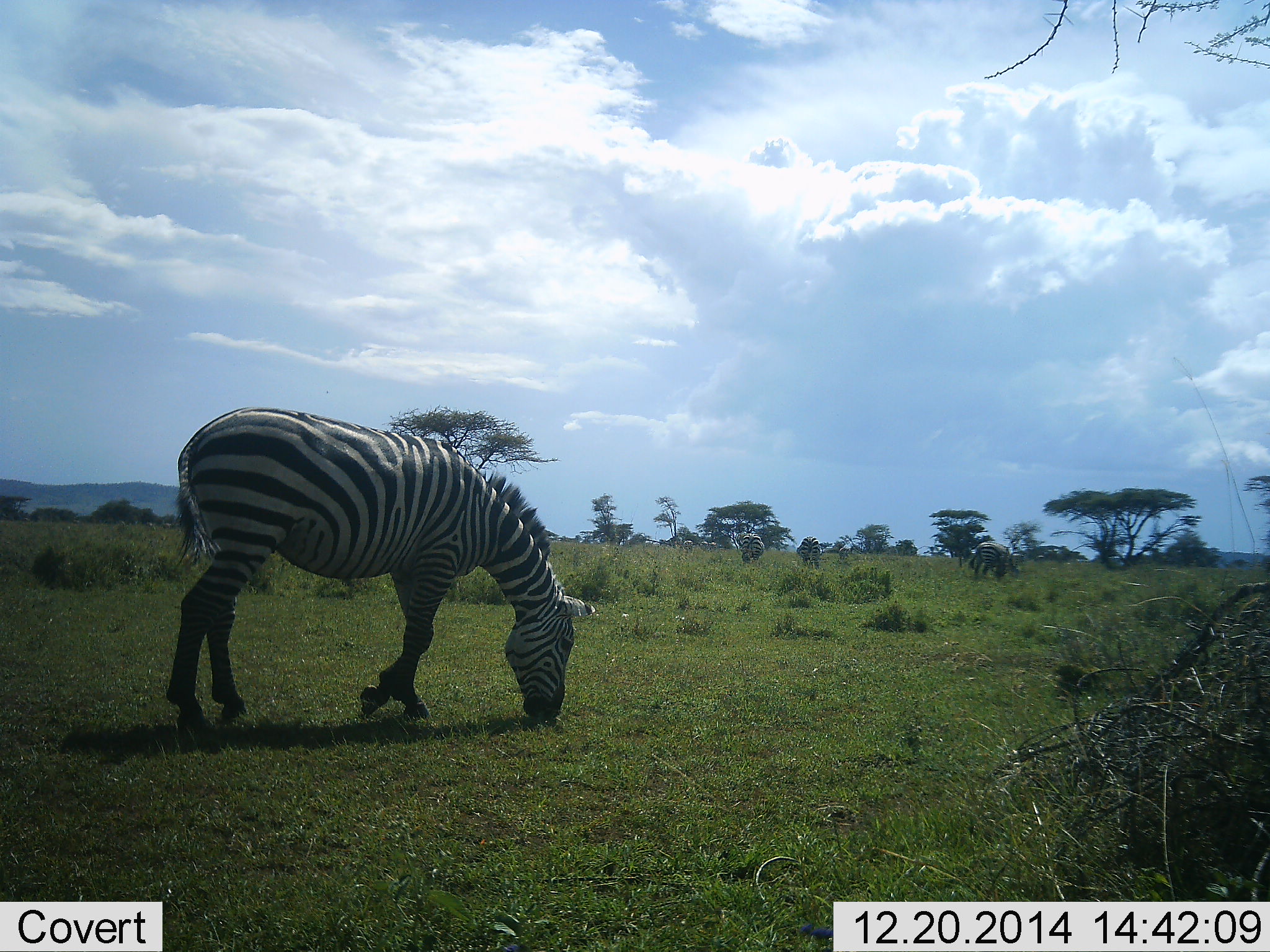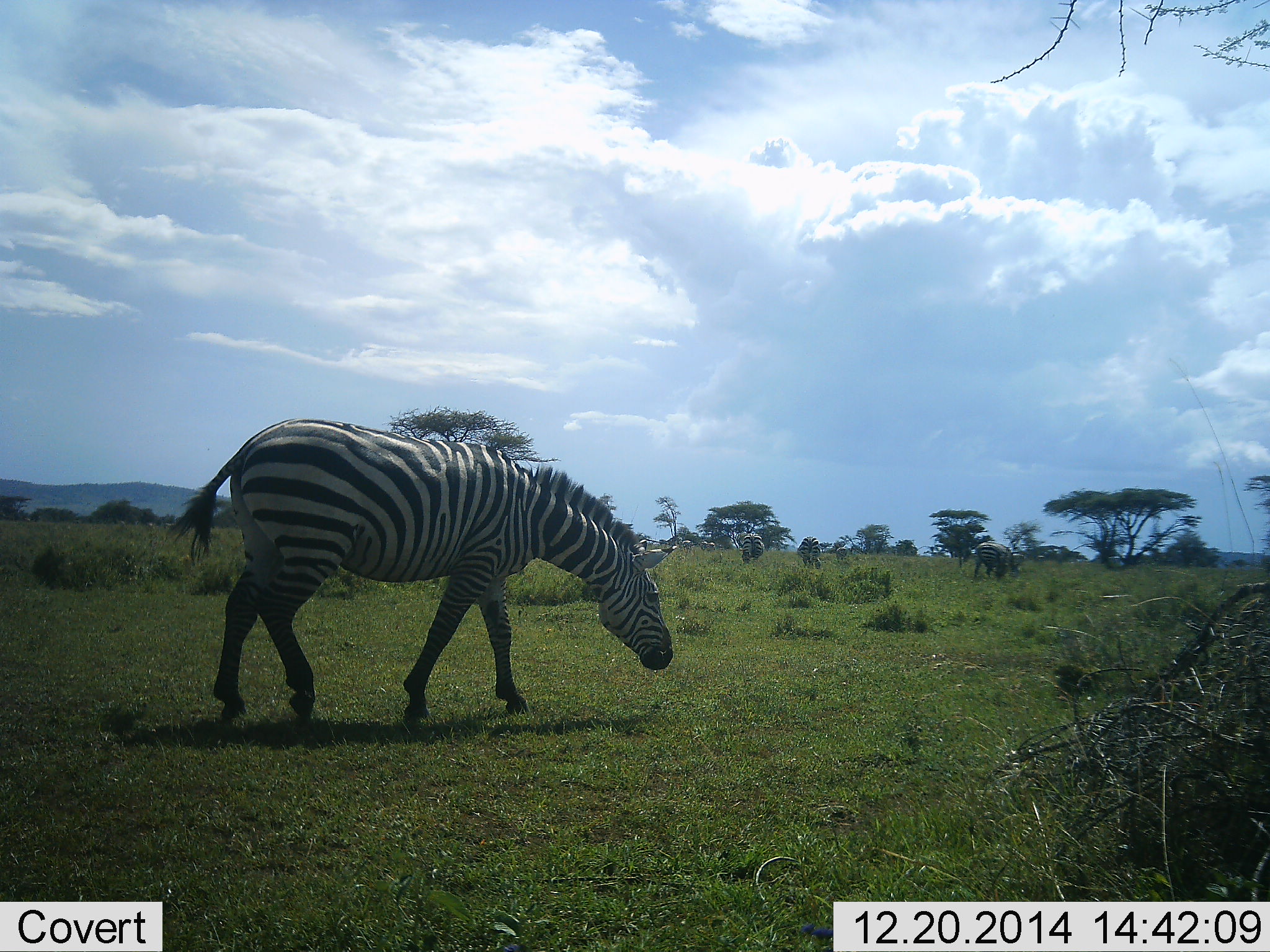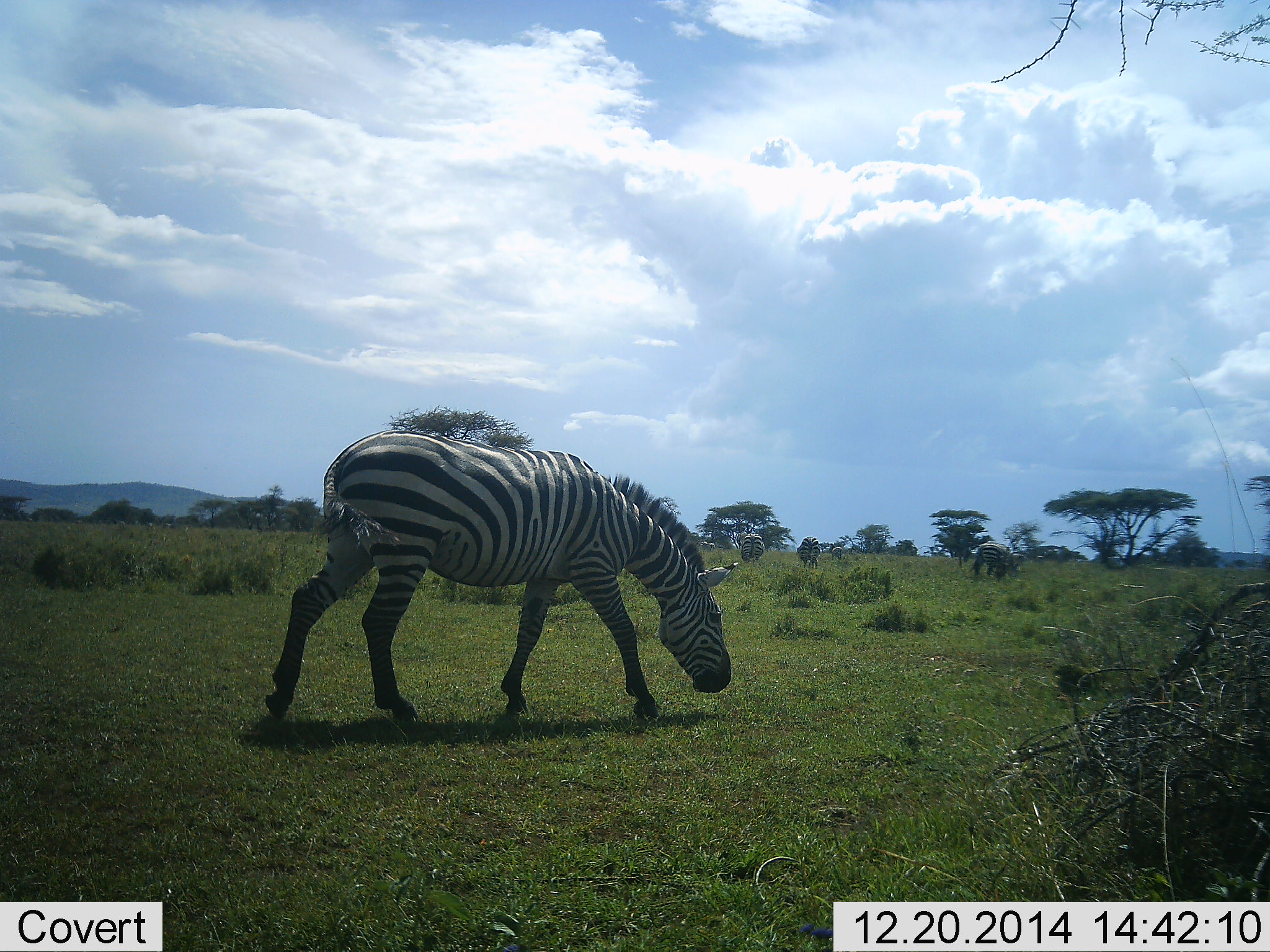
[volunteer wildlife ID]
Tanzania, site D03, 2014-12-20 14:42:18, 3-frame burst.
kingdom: Animalia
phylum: Chordata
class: Mammalia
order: Perissodactyla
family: Equidae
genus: Equus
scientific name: Equus quagga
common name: plains zebra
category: zebra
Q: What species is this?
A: Zebra (plains zebra) (Equus quagga).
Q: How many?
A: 2.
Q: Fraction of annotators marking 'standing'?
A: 9%.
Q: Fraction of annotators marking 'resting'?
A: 9%.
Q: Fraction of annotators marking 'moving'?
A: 64%.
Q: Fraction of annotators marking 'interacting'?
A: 0%.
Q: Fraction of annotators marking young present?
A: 9%.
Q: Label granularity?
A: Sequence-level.